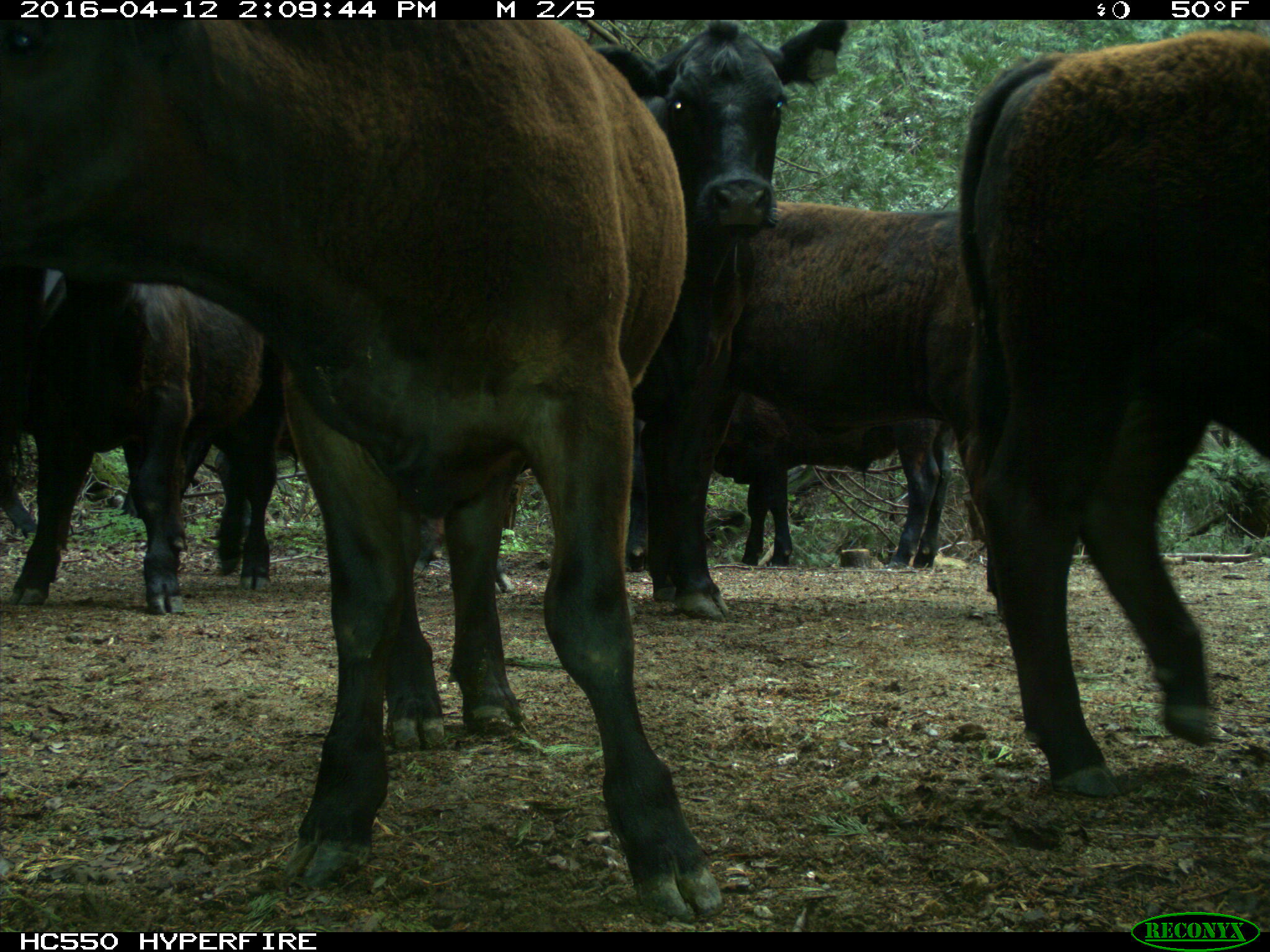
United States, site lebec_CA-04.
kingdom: Animalia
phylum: Chordata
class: Mammalia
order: Artiodactyla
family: Bovidae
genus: Bos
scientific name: Bos taurus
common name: domestic cow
Bos taurus (domestic cow).